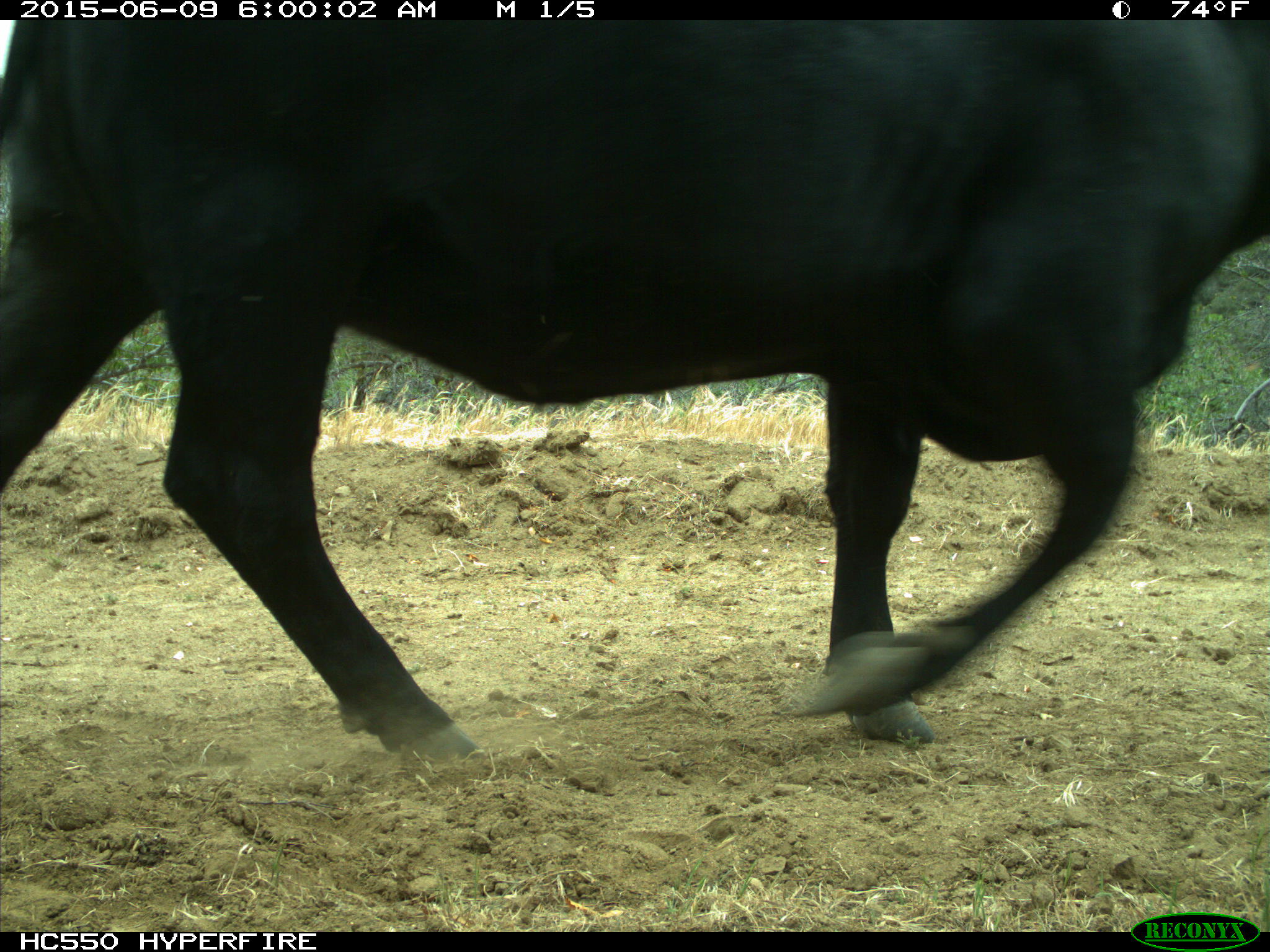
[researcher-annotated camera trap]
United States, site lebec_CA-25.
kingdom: Animalia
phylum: Chordata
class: Mammalia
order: Artiodactyla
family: Bovidae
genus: Bos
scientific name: Bos taurus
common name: domestic cow